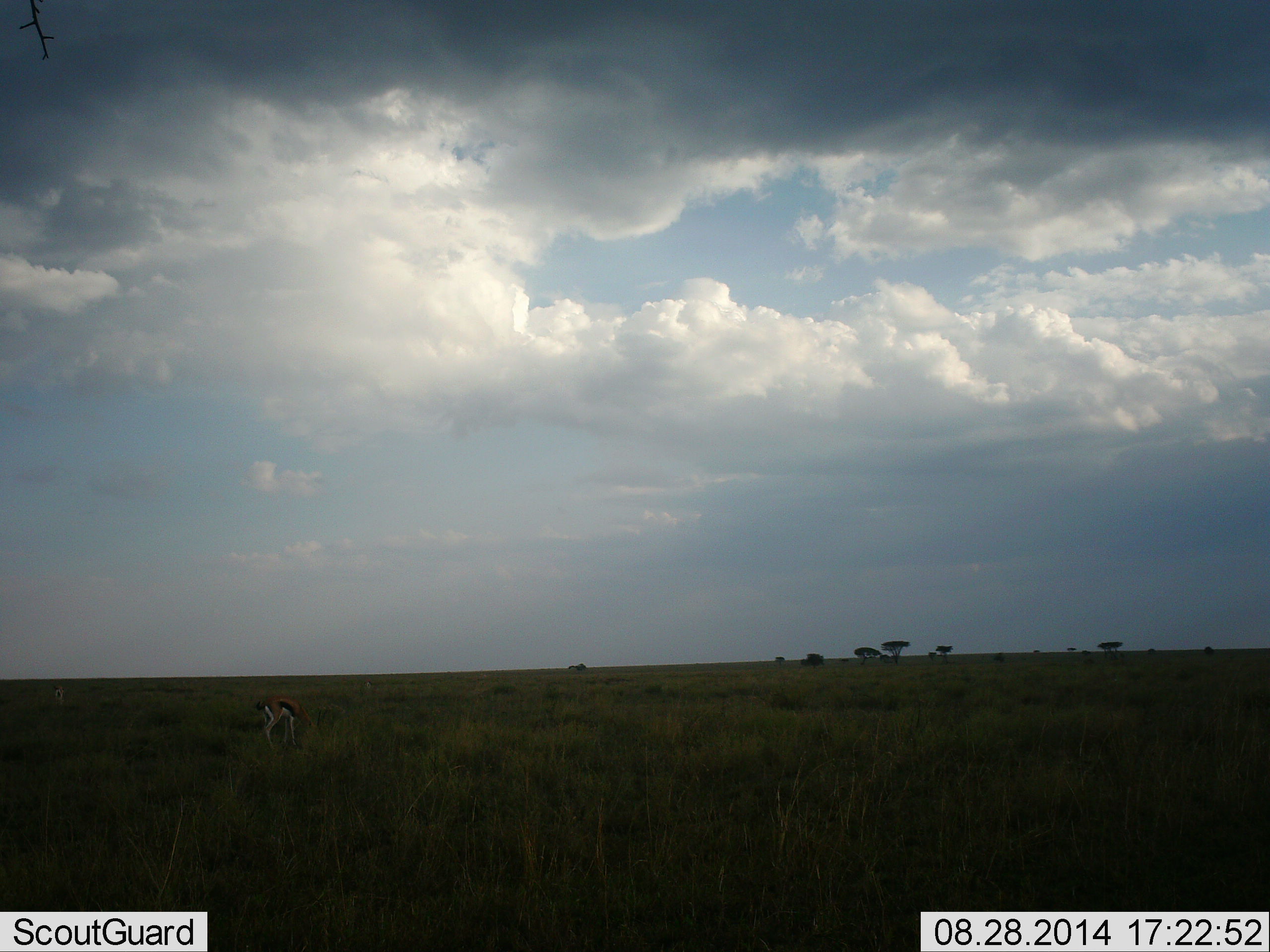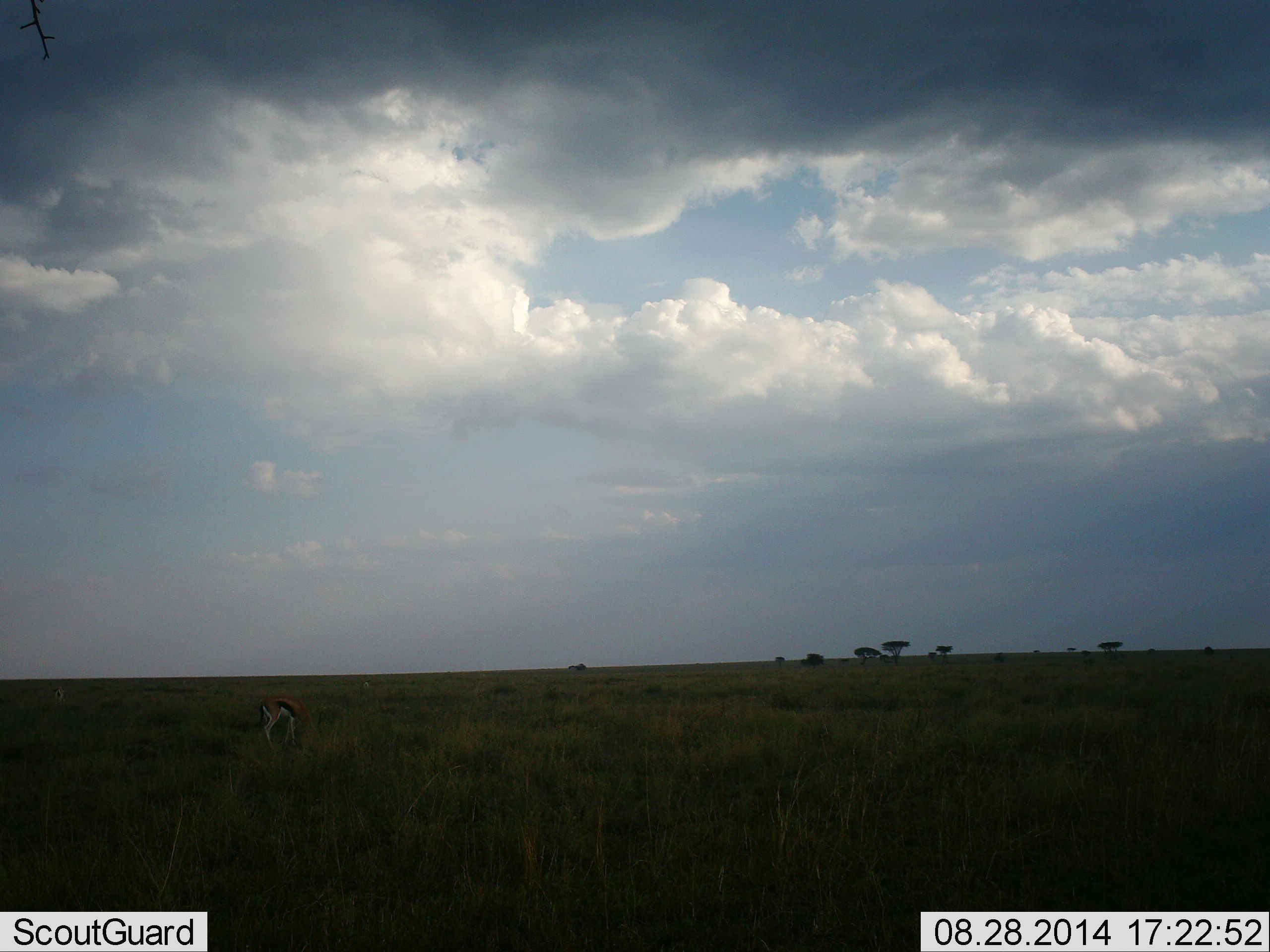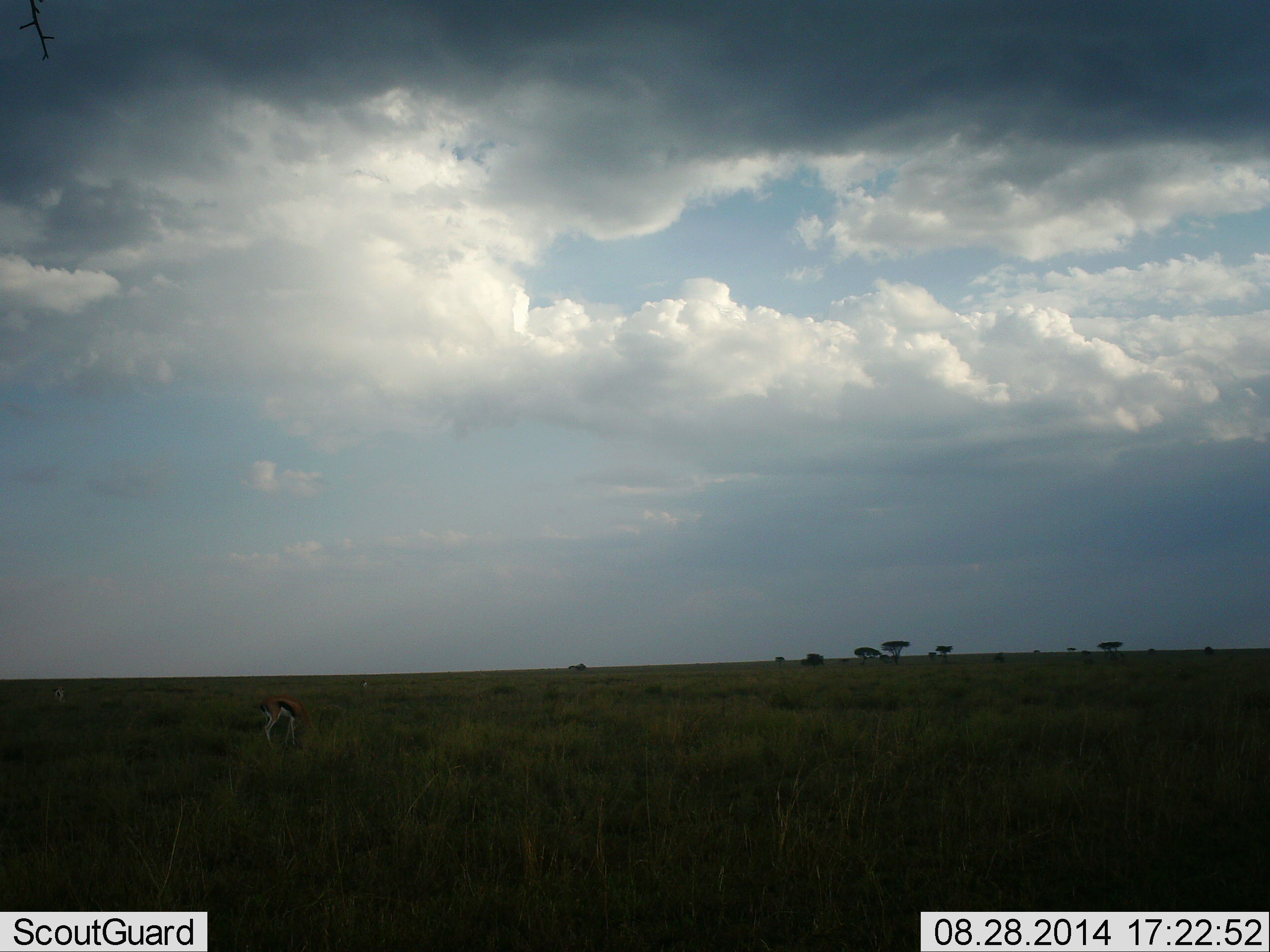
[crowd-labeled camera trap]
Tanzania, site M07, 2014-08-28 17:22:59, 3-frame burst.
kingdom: Animalia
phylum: Chordata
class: Mammalia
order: Artiodactyla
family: Bovidae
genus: Eudorcas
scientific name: Eudorcas thomsonii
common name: thomson's gazelle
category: gazellethomsons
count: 1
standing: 40%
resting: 0%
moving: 0%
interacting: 0%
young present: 0%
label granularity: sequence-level